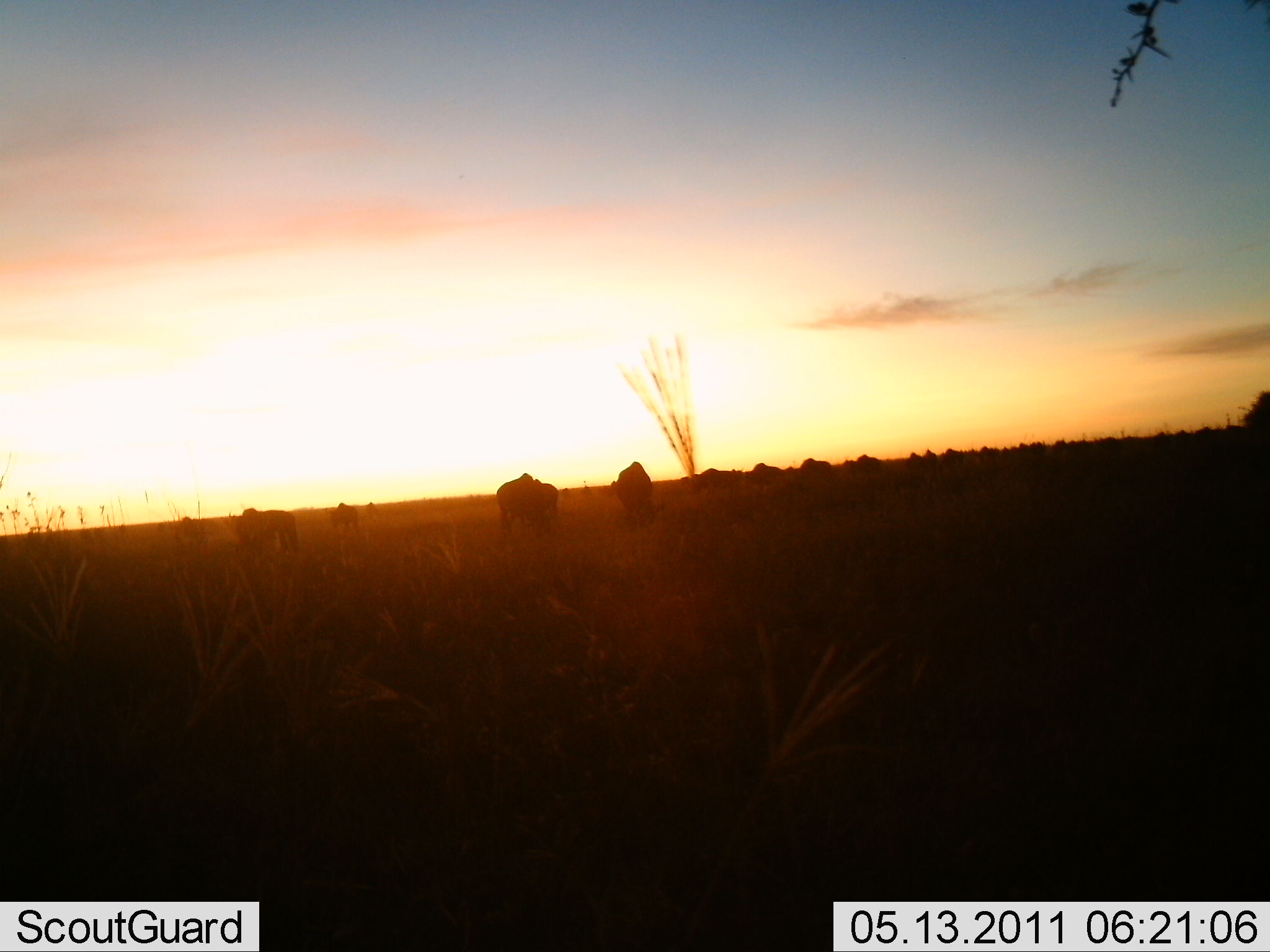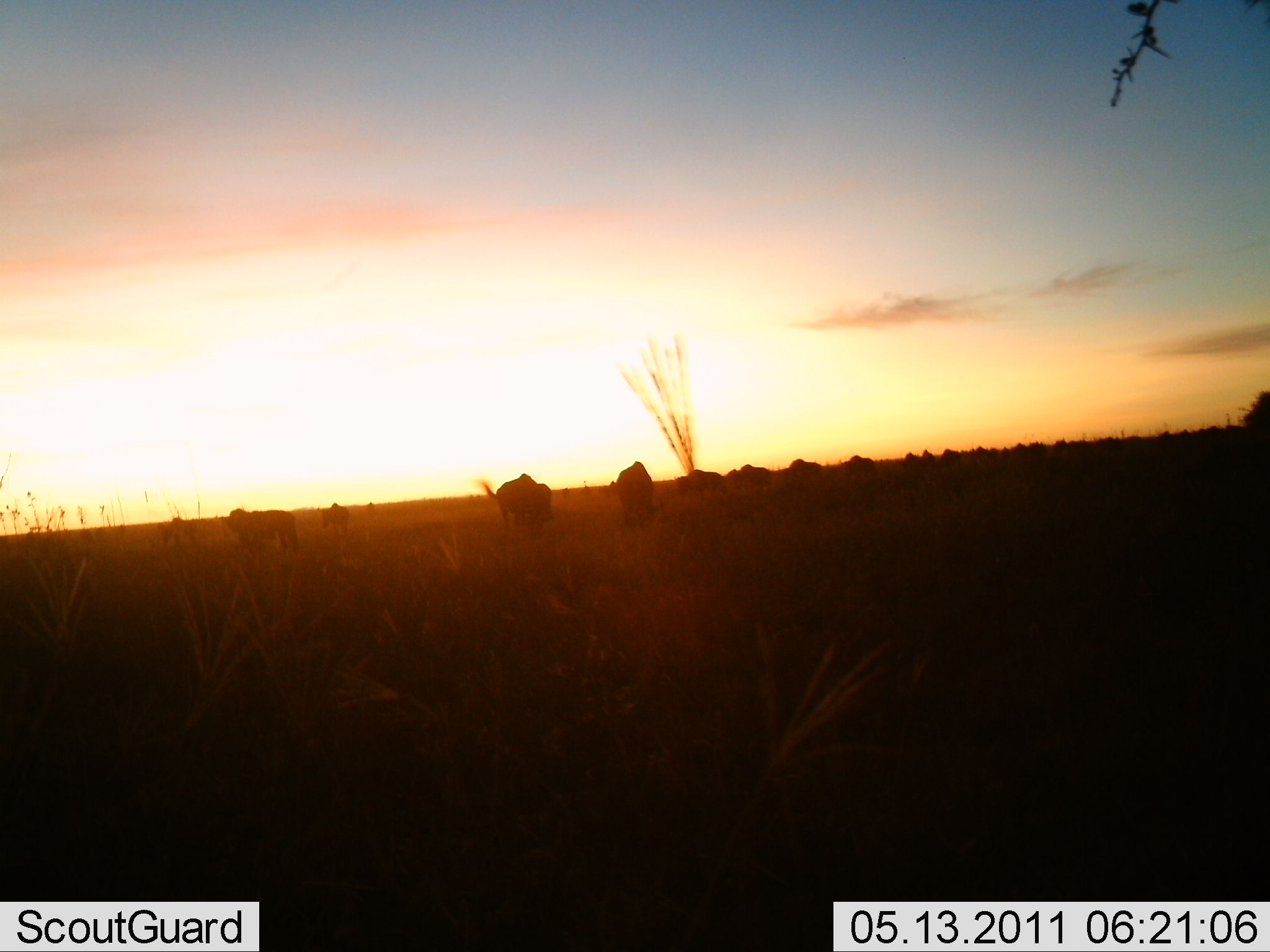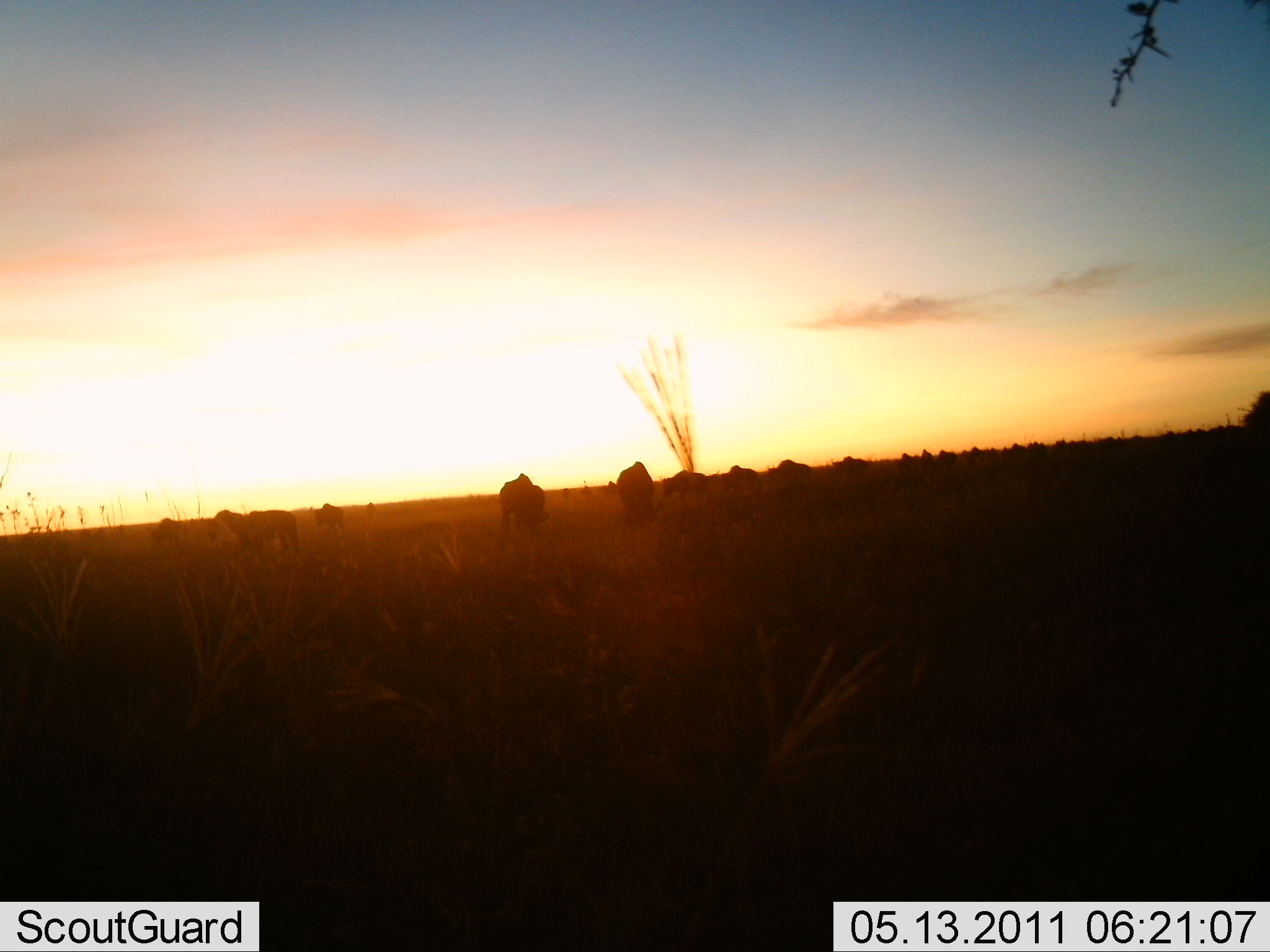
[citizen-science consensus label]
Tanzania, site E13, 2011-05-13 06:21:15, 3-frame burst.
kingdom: Animalia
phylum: Chordata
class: Mammalia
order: Artiodactyla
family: Bovidae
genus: Connochaetes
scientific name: Connochaetes taurinus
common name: blue wildebeest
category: wildebeest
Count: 11-50.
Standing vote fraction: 22%.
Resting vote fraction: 0%.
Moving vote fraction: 56%.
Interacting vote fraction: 0%.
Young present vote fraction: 0%.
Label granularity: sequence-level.